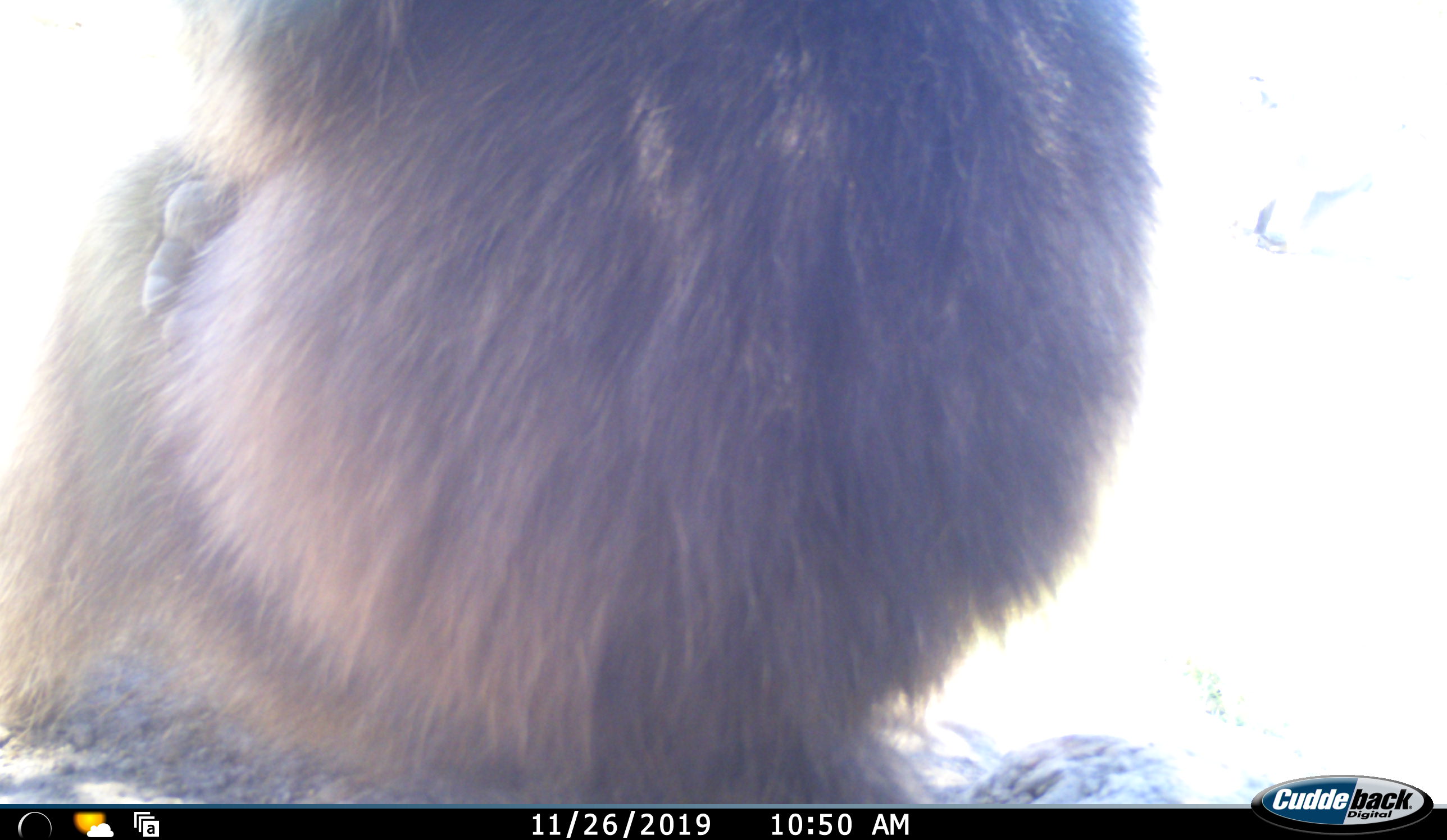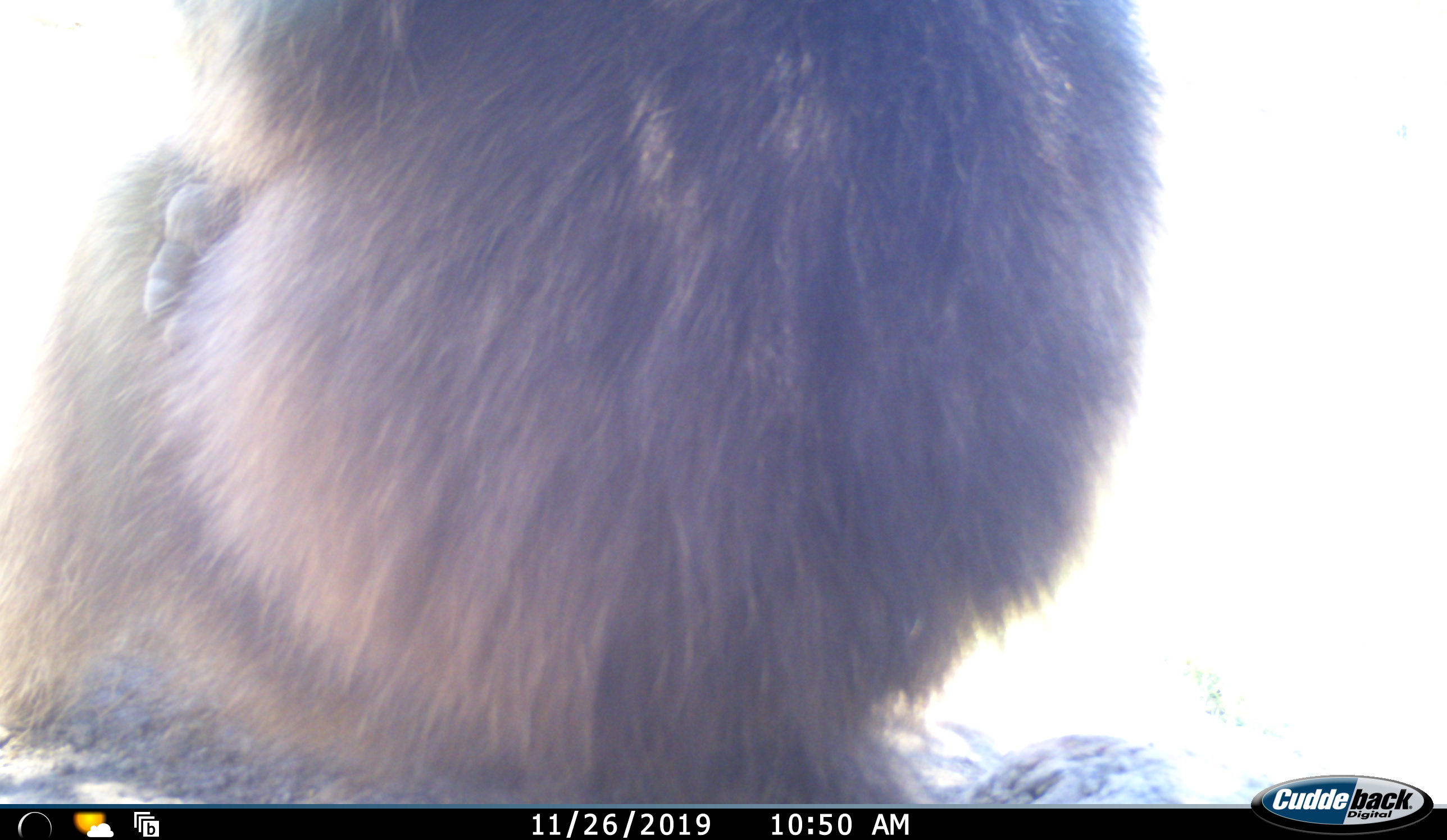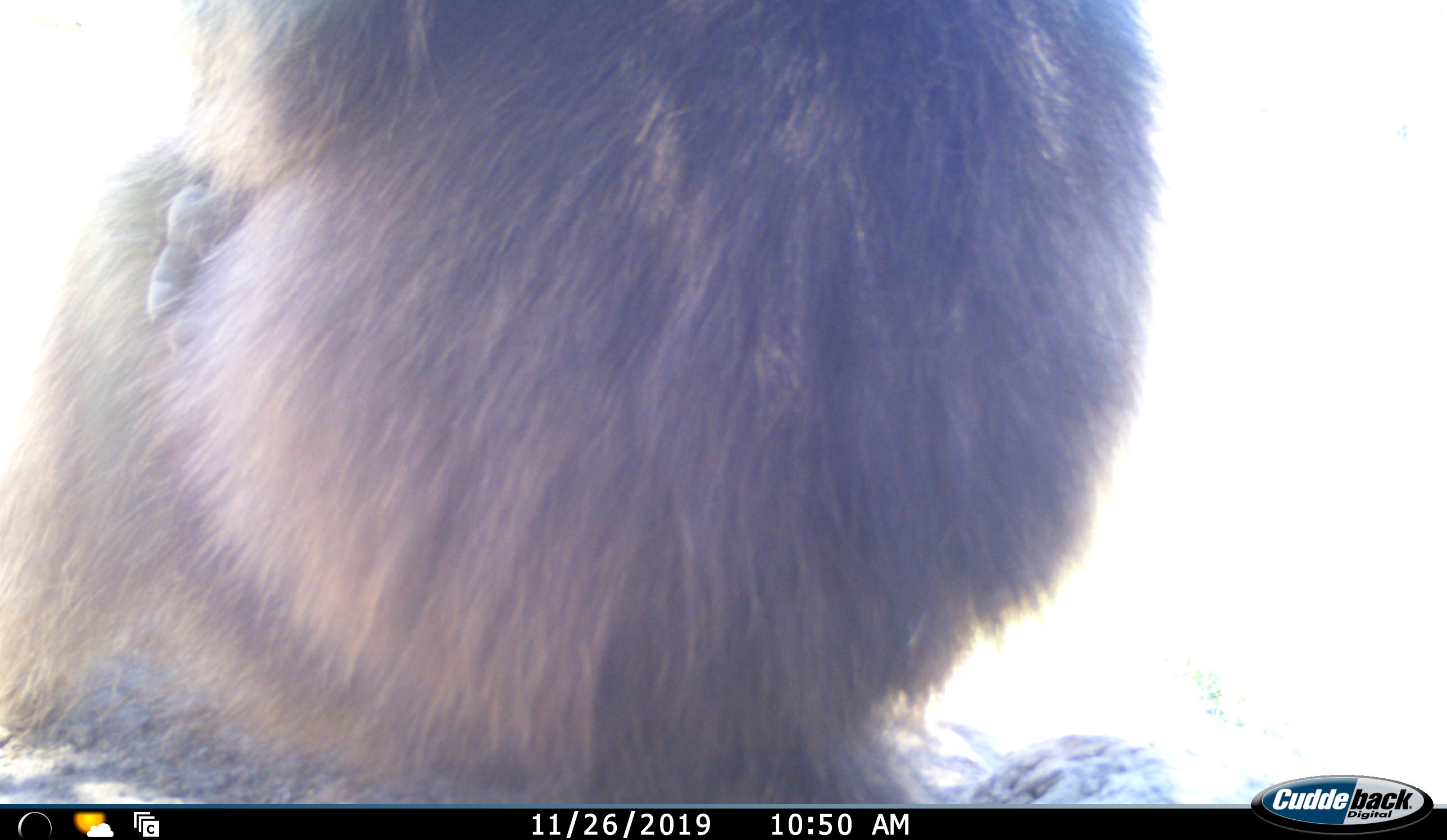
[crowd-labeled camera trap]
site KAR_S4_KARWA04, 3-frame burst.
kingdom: Animalia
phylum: Chordata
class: Mammalia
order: Primates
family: Cercopithecidae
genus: Papio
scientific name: Papio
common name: baboon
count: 1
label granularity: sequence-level